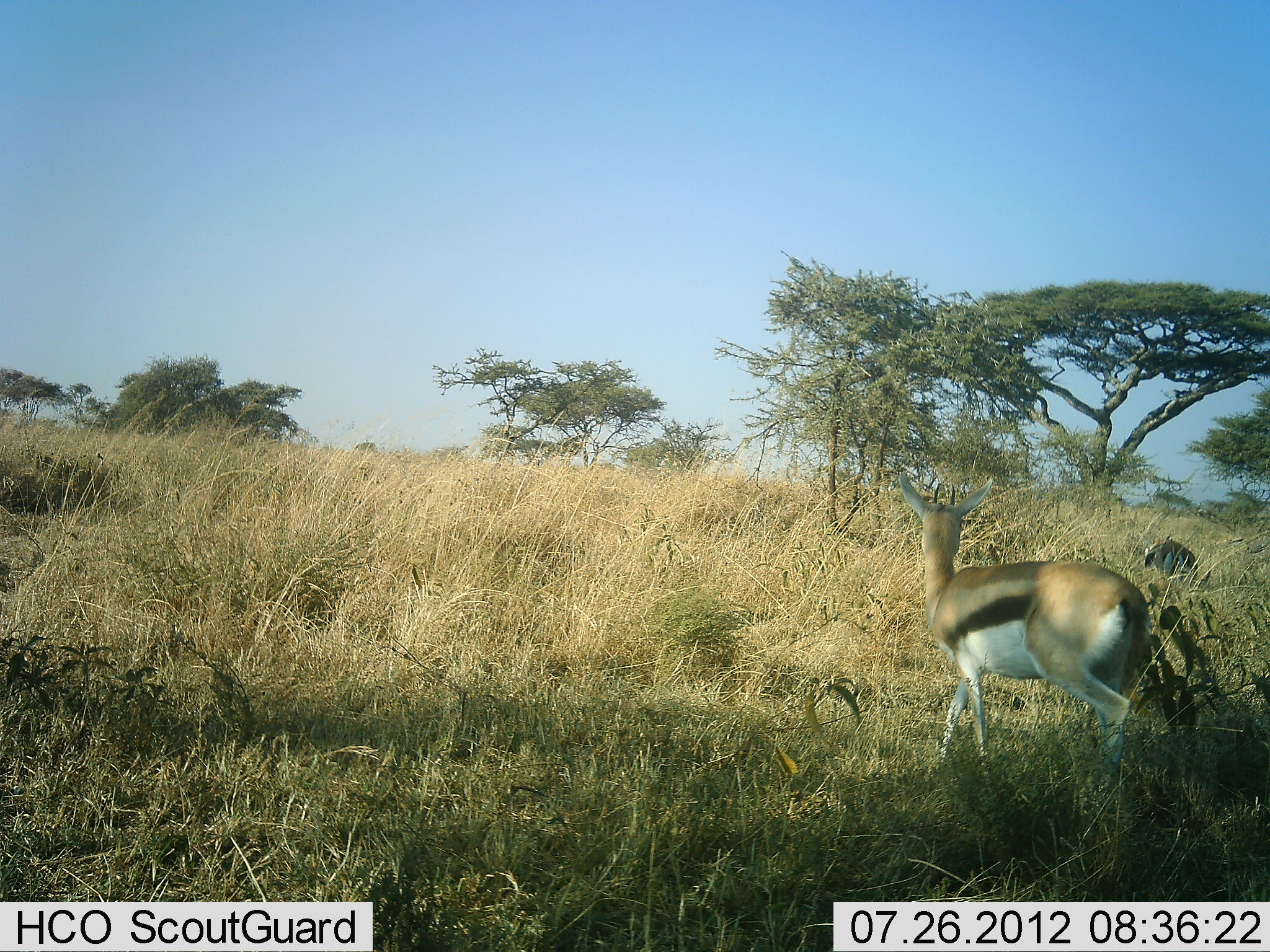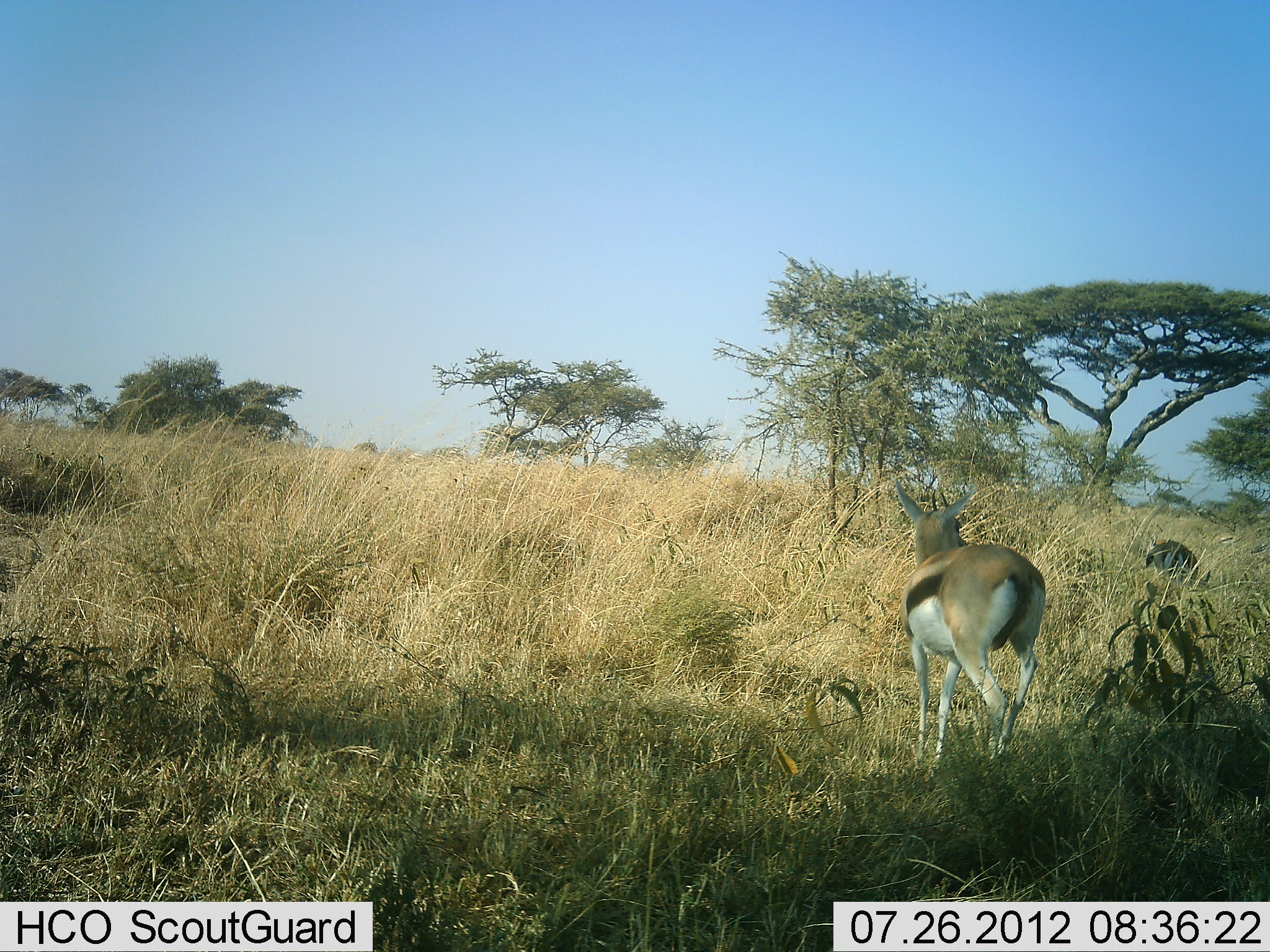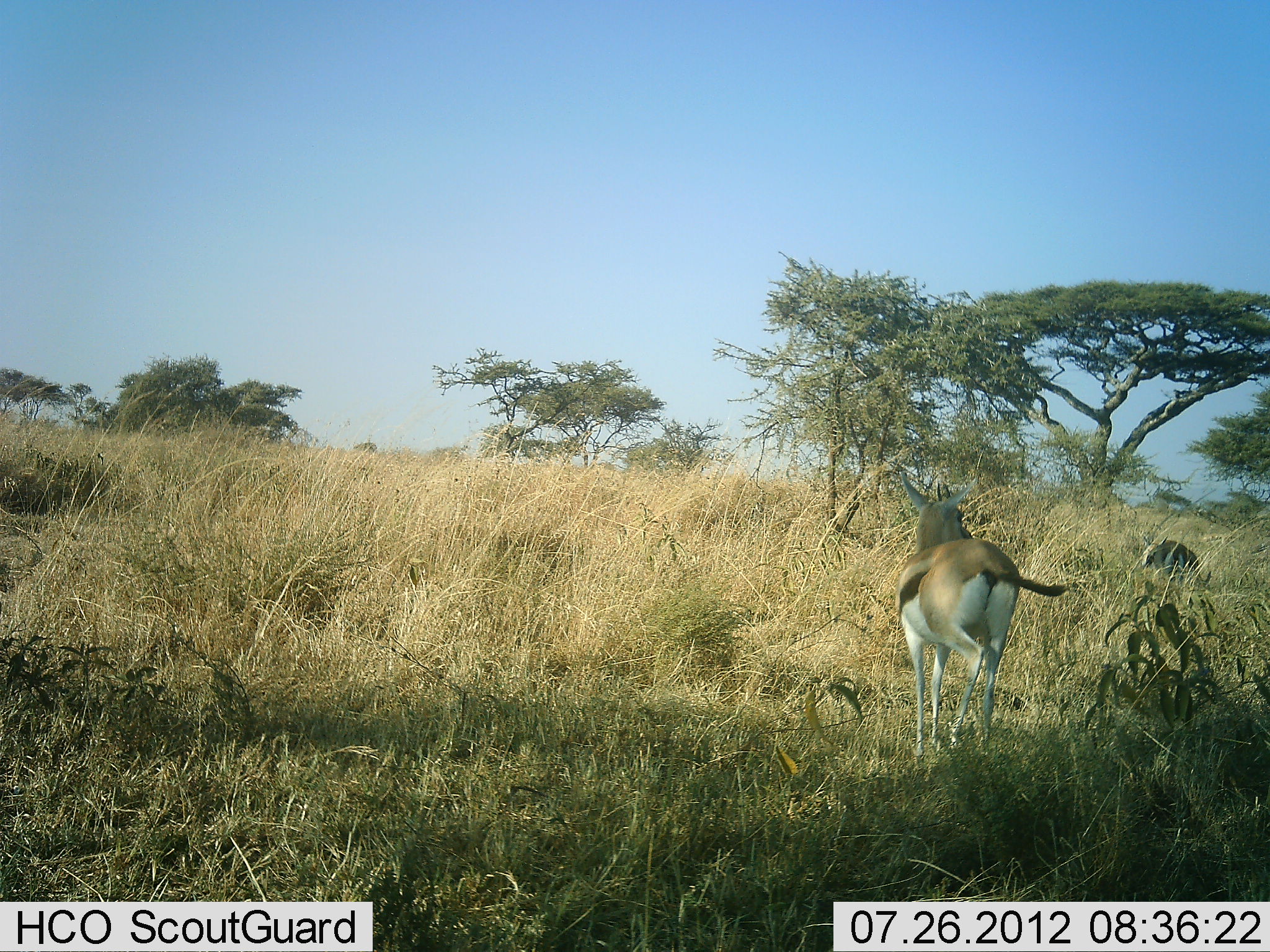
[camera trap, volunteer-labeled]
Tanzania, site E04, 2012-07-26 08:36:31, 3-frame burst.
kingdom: Animalia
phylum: Chordata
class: Mammalia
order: Artiodactyla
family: Bovidae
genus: Eudorcas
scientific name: Eudorcas thomsonii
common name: thomson's gazelle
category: gazellethomsons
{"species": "gazellethomsons (thomson's gazelle) (Eudorcas thomsonii)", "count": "1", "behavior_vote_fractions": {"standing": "23%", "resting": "8%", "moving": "77%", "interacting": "0%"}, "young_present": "0%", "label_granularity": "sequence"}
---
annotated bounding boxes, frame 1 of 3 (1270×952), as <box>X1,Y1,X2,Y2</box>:
animal: <box>896,469,1154,797</box>; <box>1143,536,1198,578</box>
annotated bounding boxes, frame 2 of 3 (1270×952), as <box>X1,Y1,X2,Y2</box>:
animal: <box>890,477,1048,778</box>; <box>1140,539,1201,587</box>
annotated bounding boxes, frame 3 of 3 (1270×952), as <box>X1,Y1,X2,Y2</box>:
animal: <box>898,471,1070,769</box>; <box>1138,535,1200,591</box>